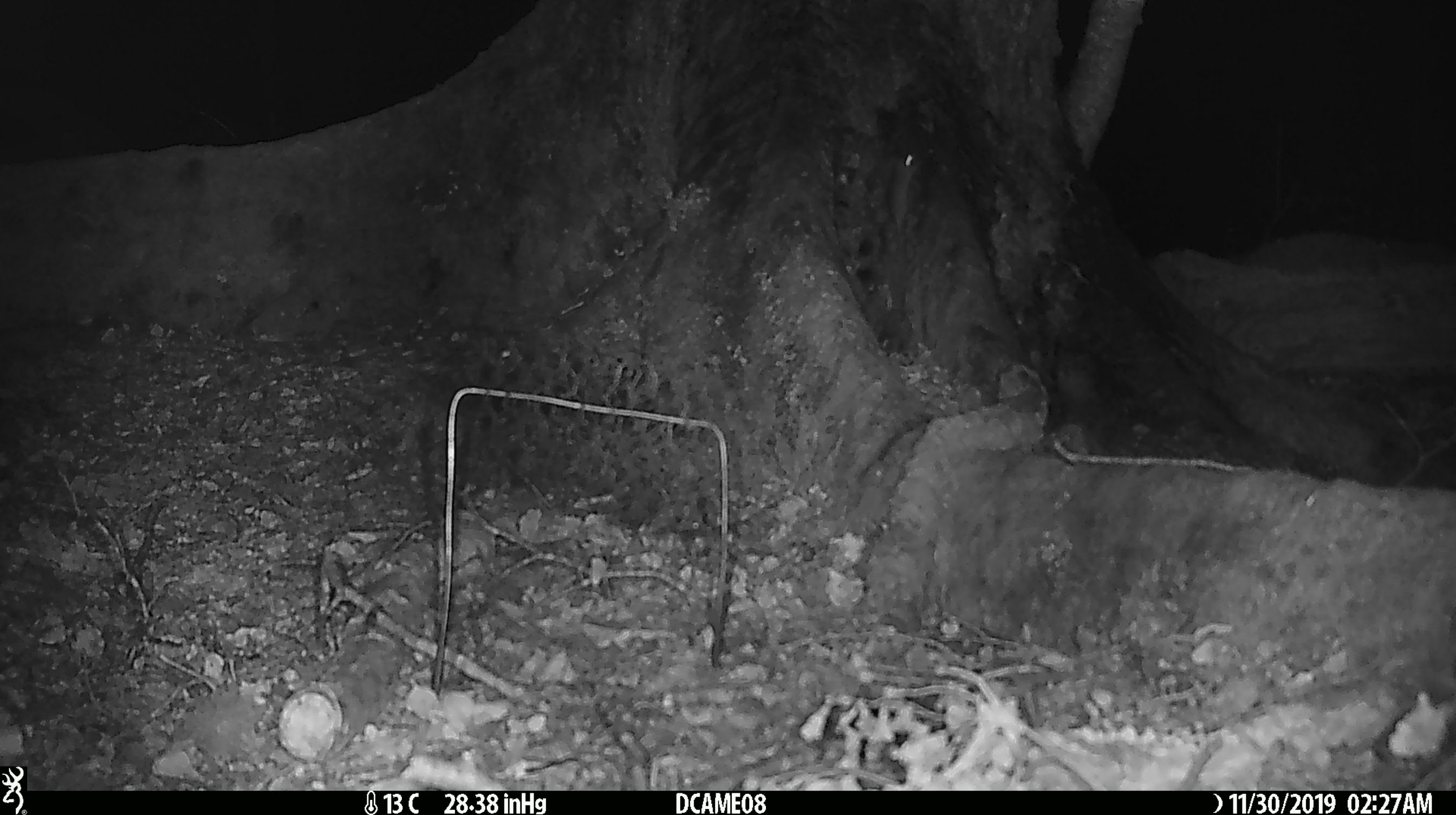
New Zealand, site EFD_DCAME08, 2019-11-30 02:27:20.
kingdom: Animalia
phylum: Chordata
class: Mammalia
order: Rodentia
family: Muridae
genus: Mus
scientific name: Mus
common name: mouse